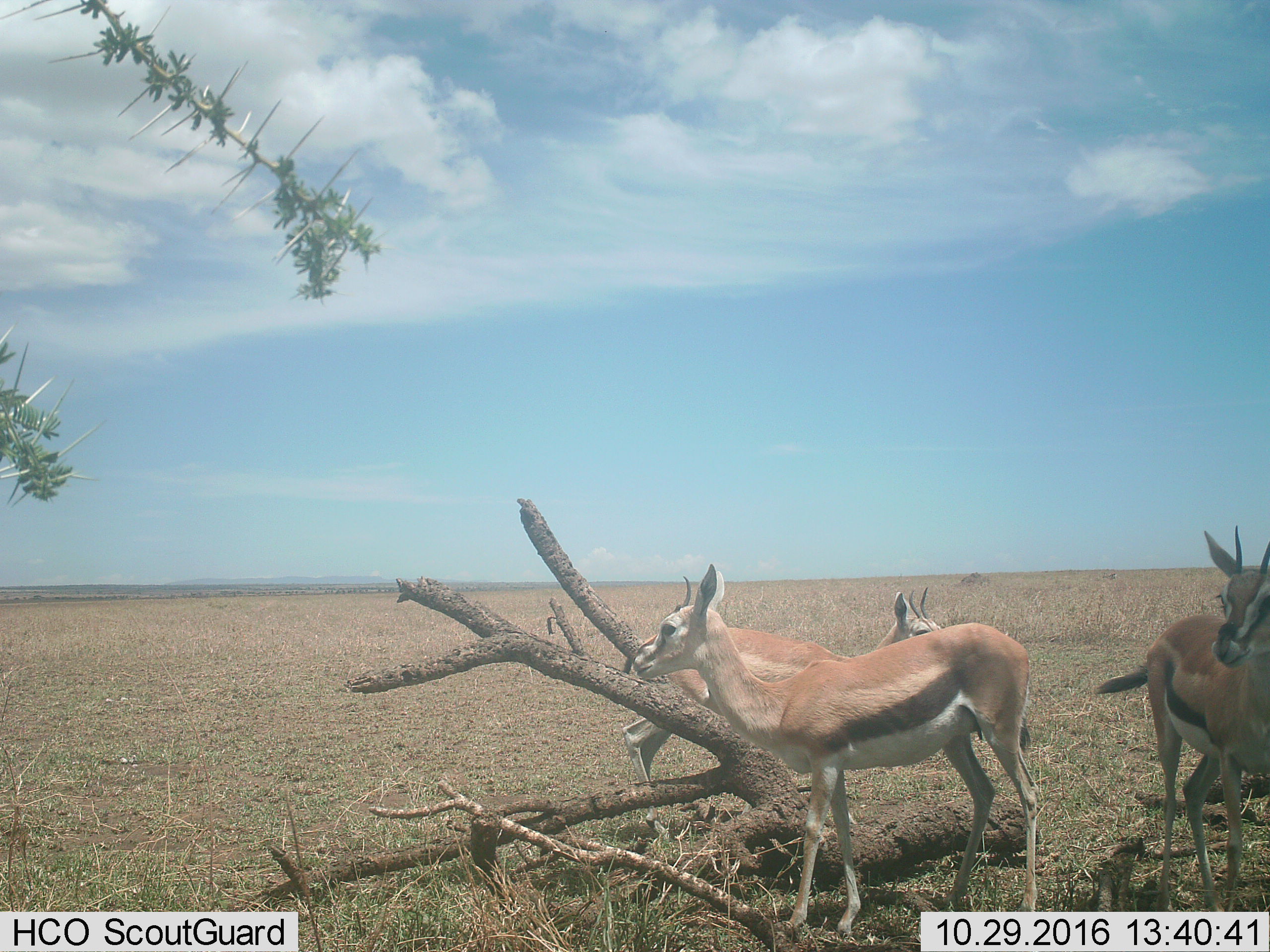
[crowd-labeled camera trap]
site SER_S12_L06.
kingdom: Animalia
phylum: Chordata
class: Mammalia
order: Artiodactyla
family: Bovidae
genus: Eudorcas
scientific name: Eudorcas thomsonii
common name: thomson's gazelle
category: gazellethomsons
Gazellethomsons (thomson's gazelle) (Eudorcas thomsonii), count 3. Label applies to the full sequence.